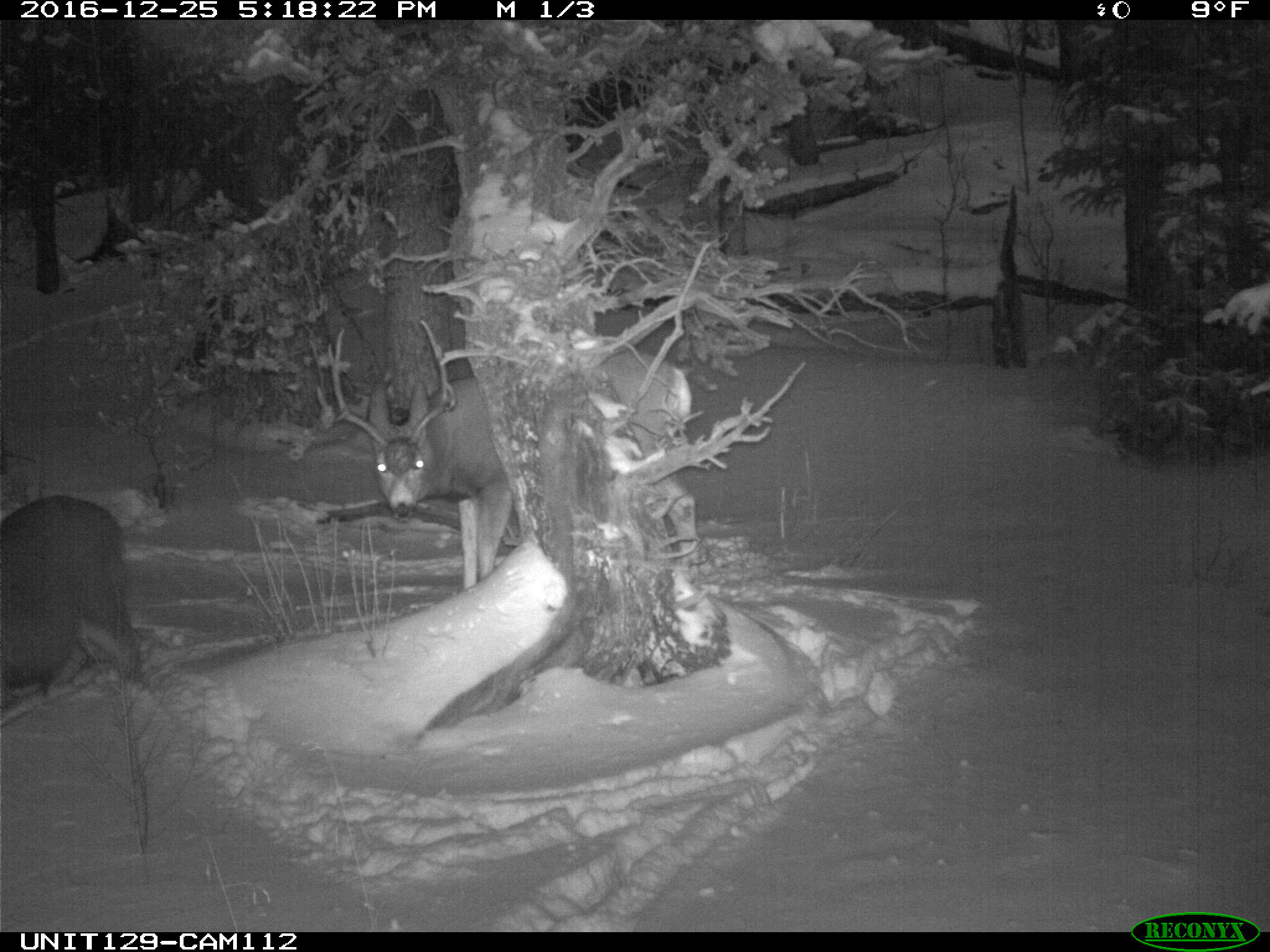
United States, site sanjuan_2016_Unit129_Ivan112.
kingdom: Animalia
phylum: Chordata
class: Mammalia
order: Artiodactyla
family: Cervidae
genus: Odocoileus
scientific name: Odocoileus hemionus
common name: mule deer